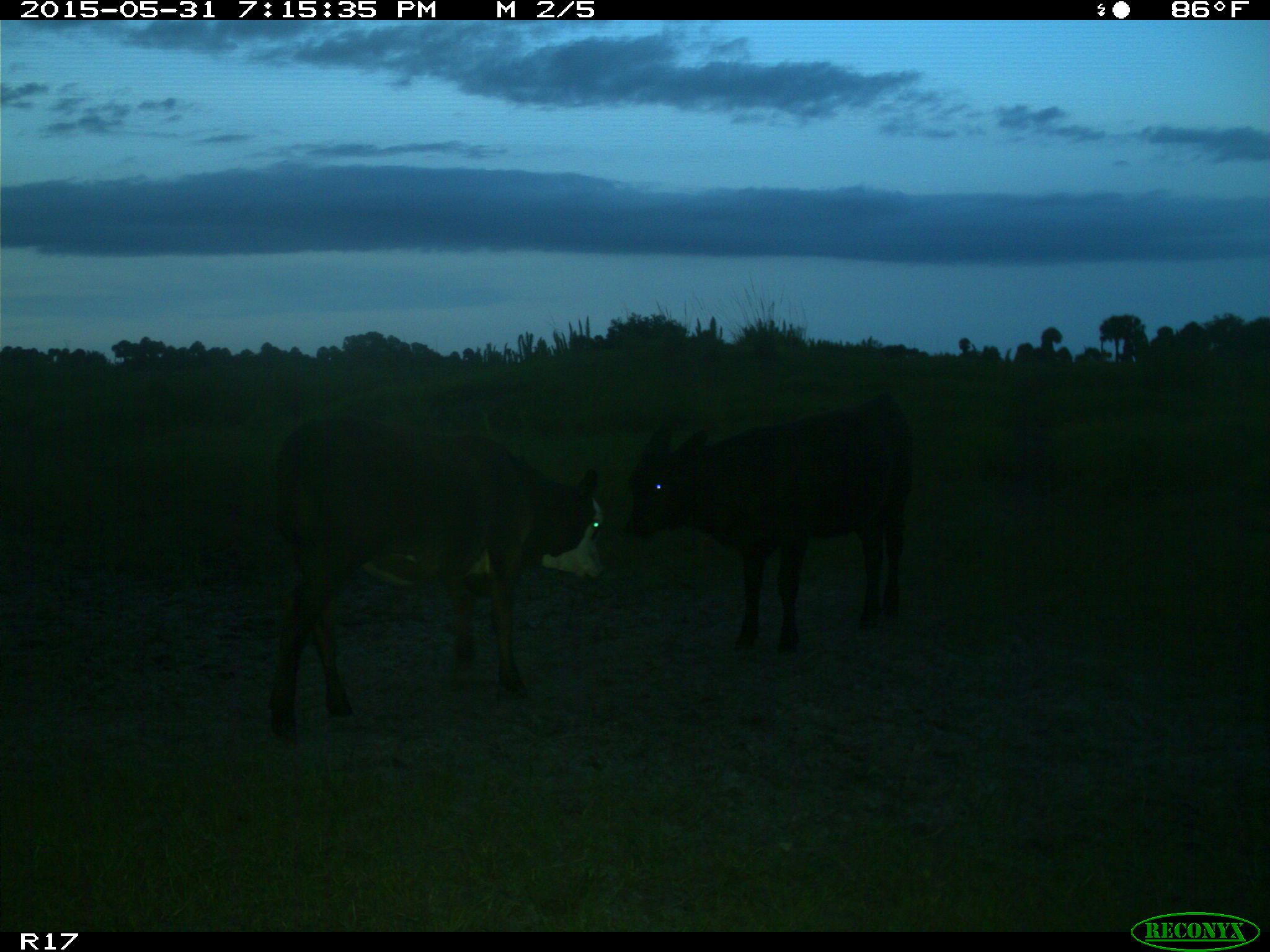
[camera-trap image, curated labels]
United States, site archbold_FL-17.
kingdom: Animalia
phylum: Chordata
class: Mammalia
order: Artiodactyla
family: Bovidae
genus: Bos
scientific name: Bos taurus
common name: domestic cow